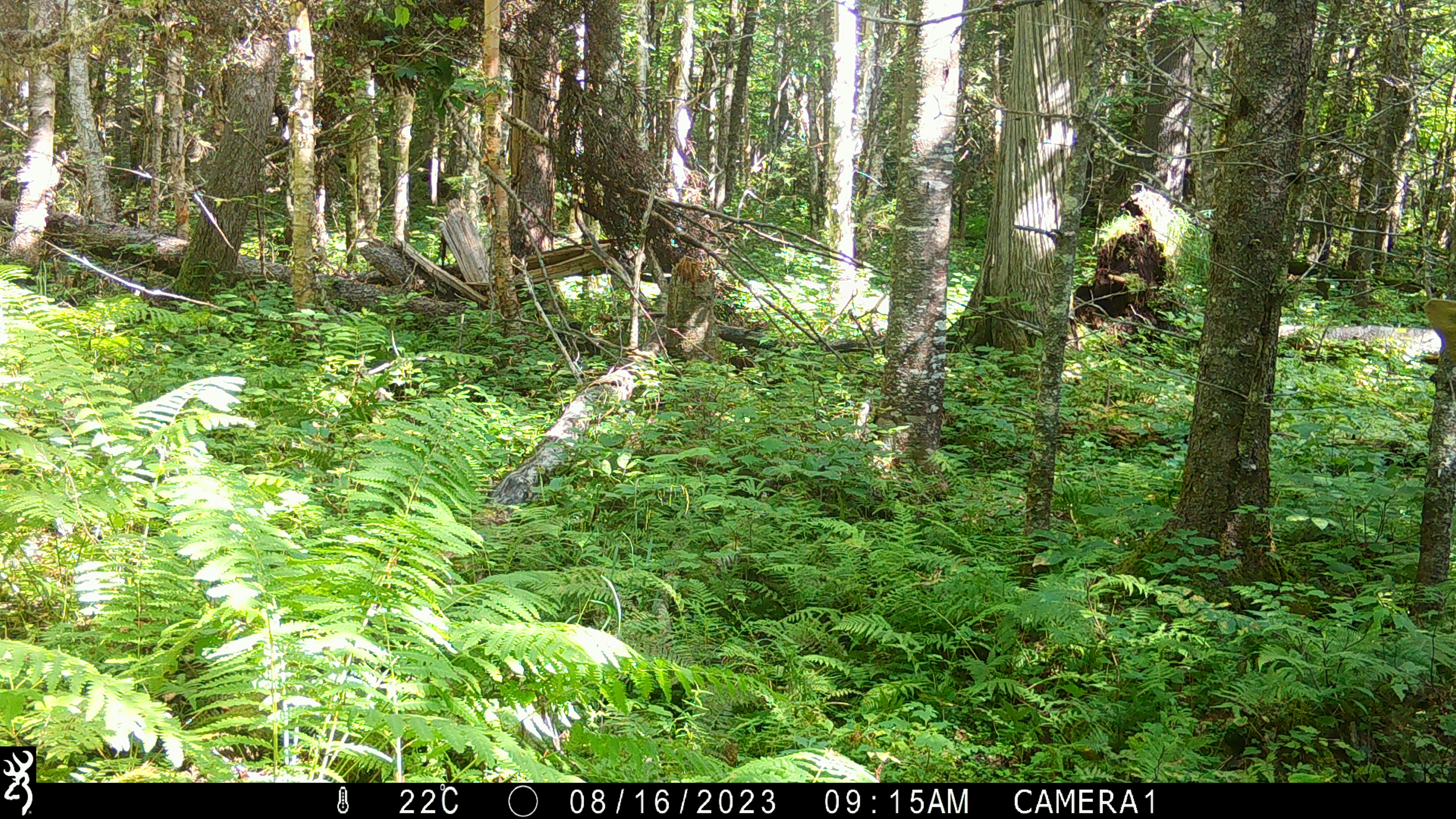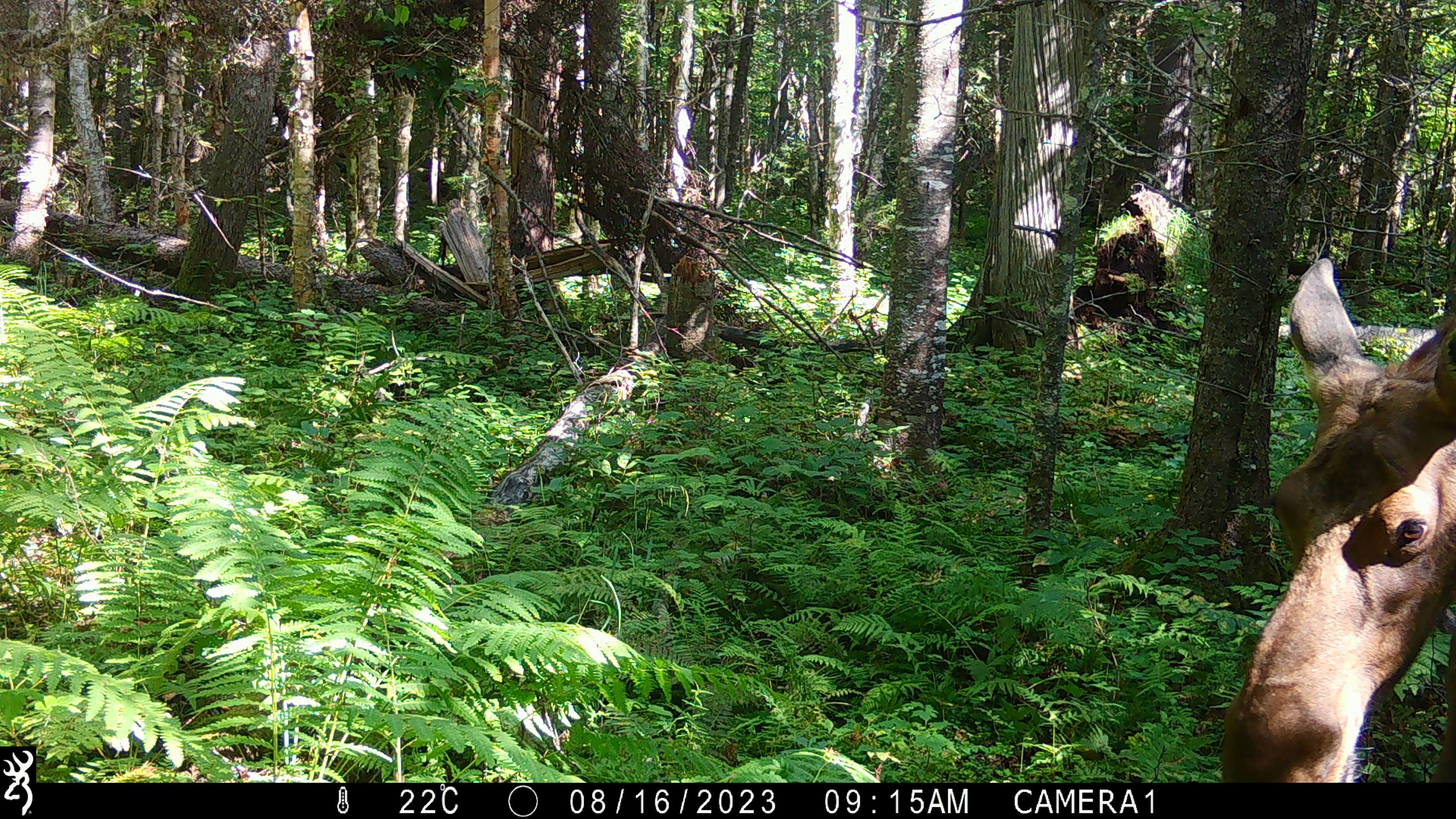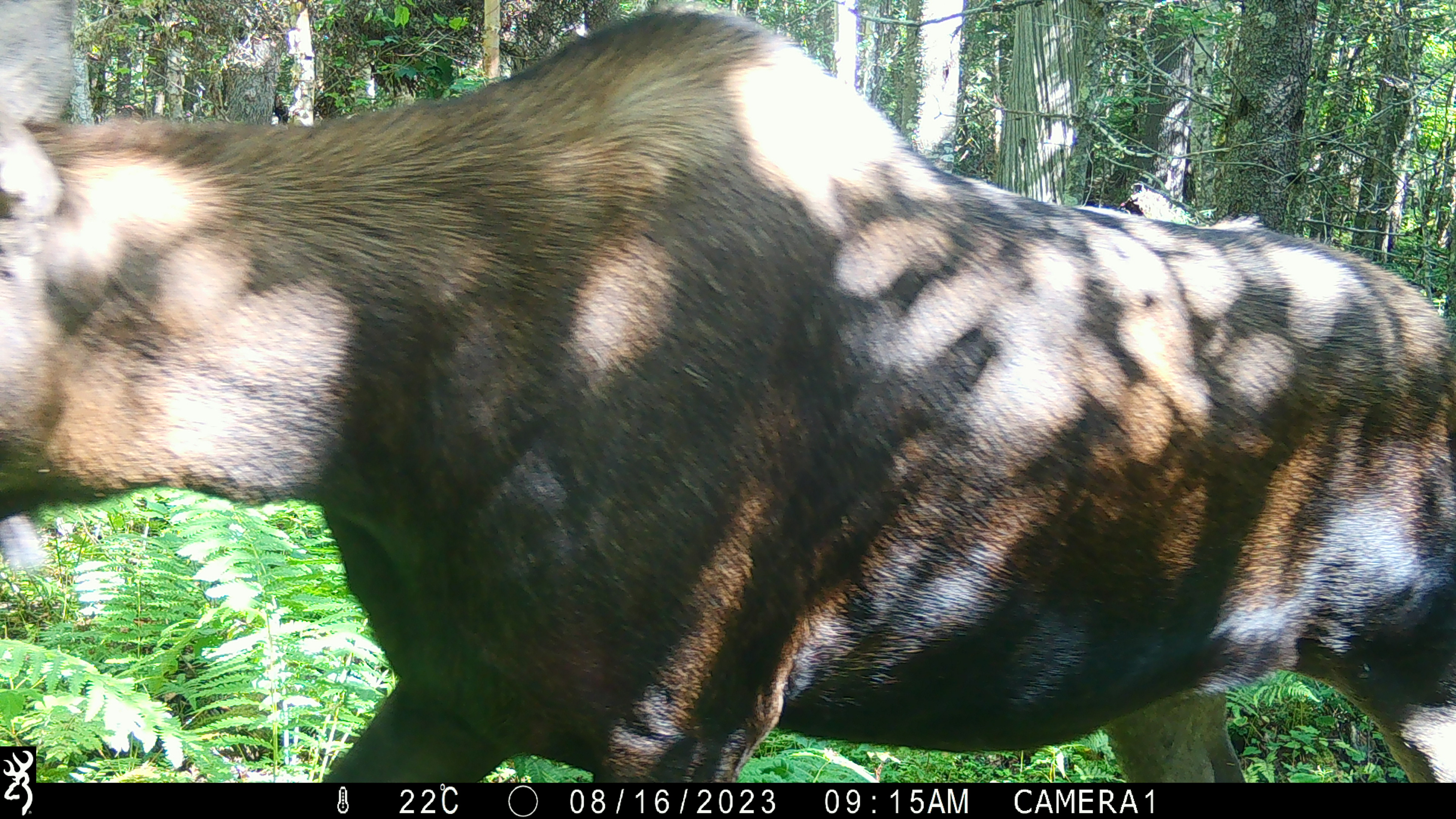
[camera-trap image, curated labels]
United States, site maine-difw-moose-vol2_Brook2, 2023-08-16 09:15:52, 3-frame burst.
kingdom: Animalia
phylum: Chordata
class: Mammalia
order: Artiodactyla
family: Cervidae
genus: Alces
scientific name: Alces alces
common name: moose